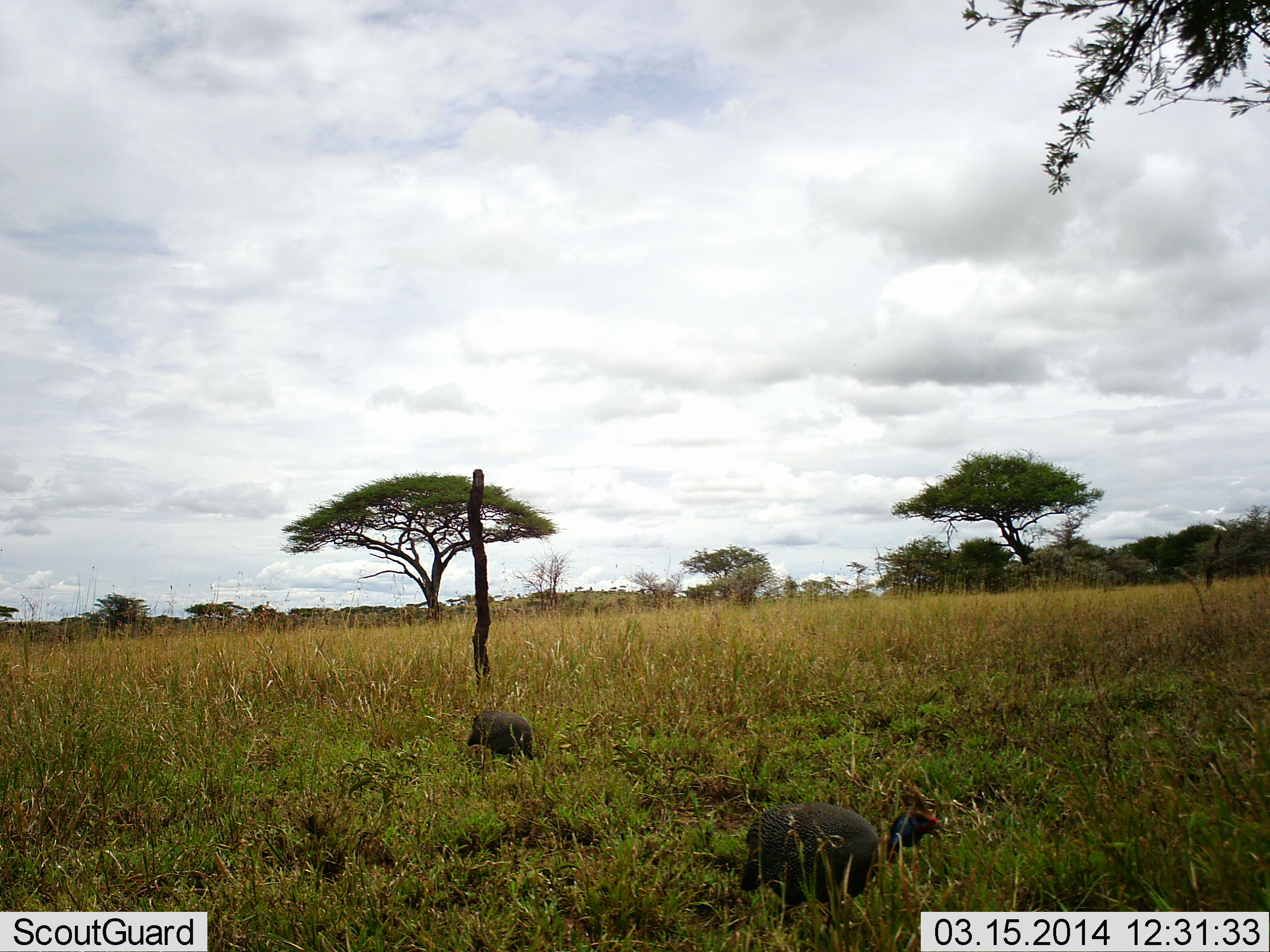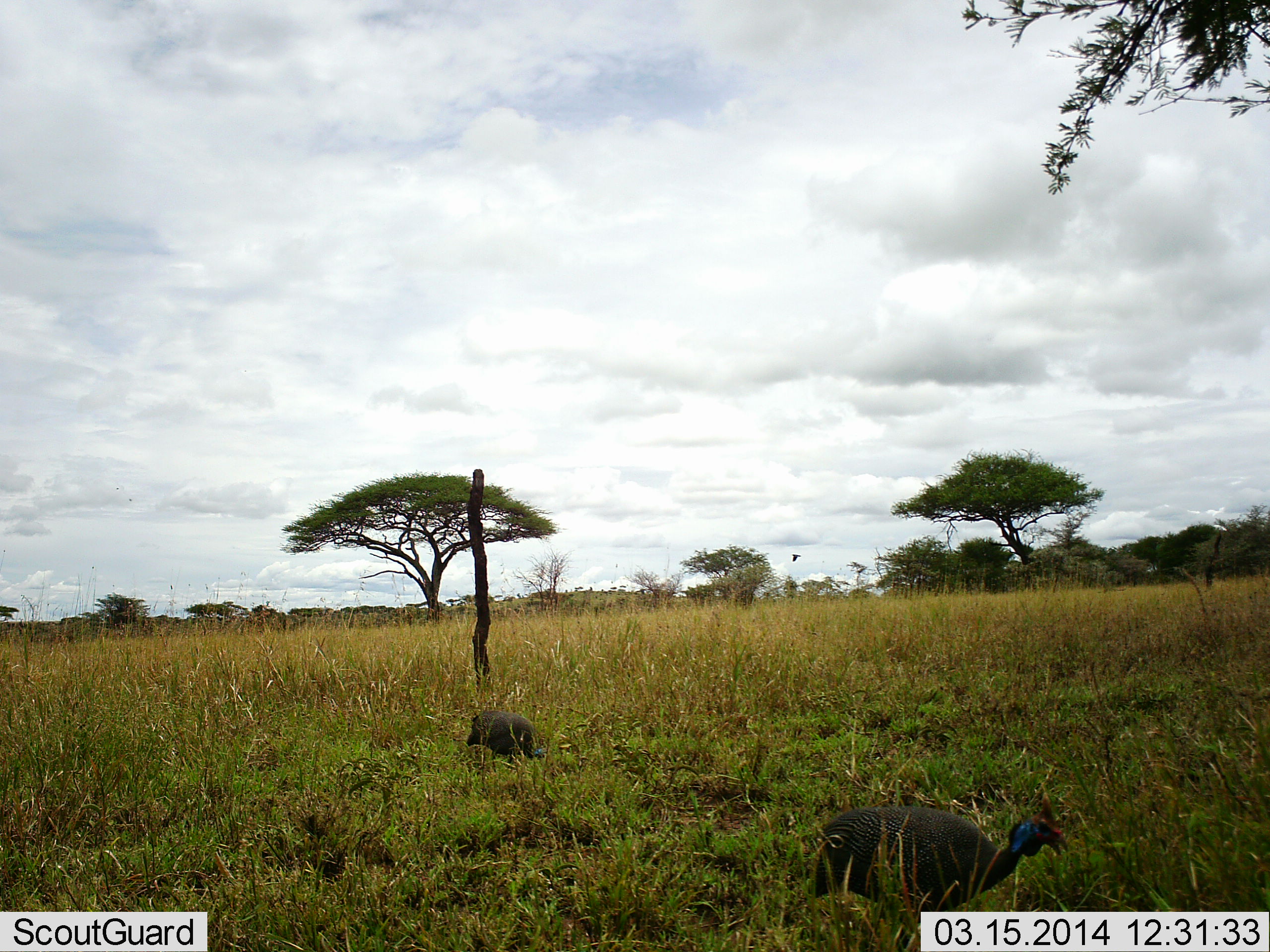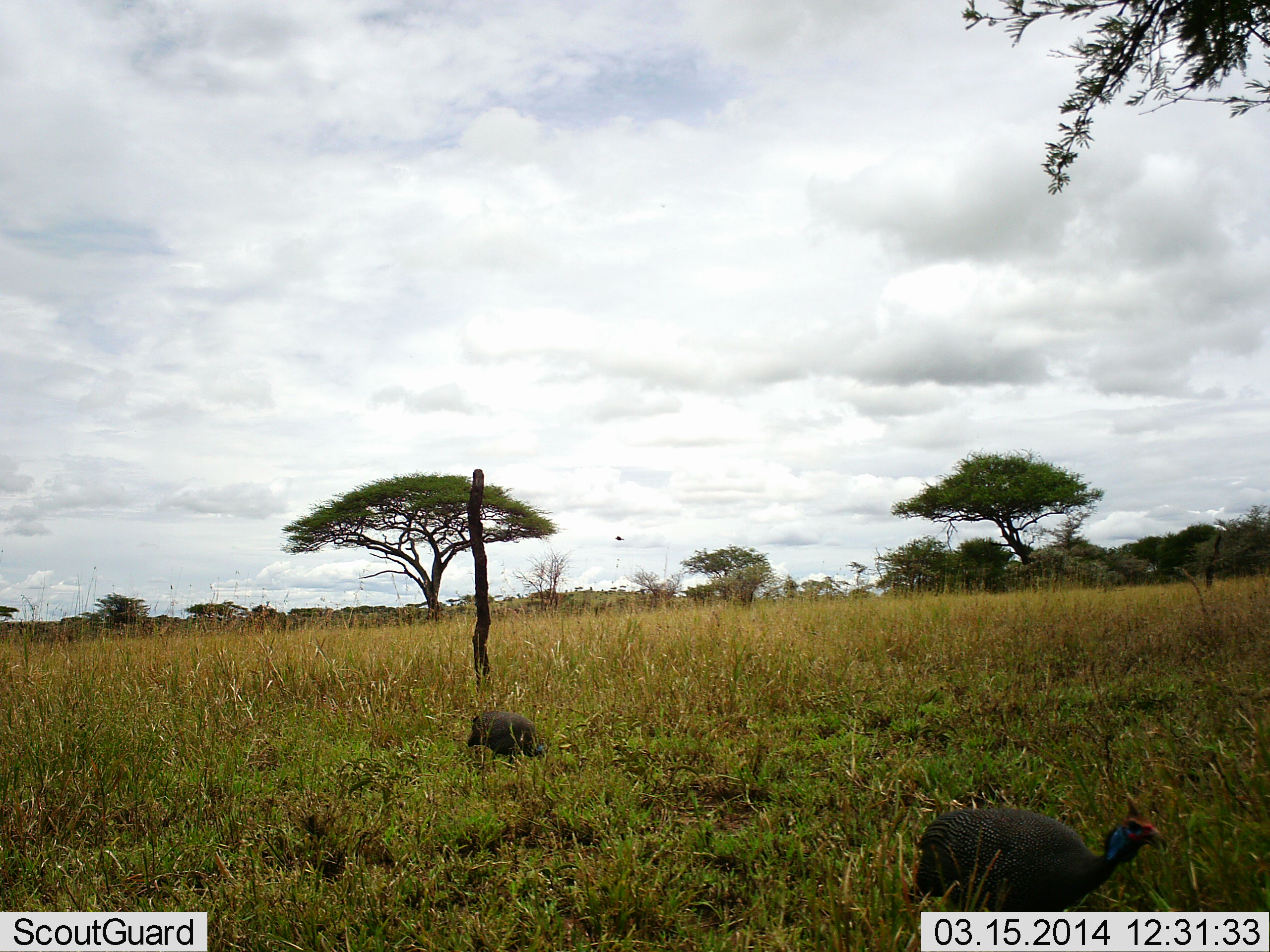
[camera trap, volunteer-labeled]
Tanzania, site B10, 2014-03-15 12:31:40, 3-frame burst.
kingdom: Animalia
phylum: Chordata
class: Aves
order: Galliformes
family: Numididae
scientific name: Numididae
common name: guinea fowl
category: guineafowl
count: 2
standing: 21%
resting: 0%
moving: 79%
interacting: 0%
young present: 0%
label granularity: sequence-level